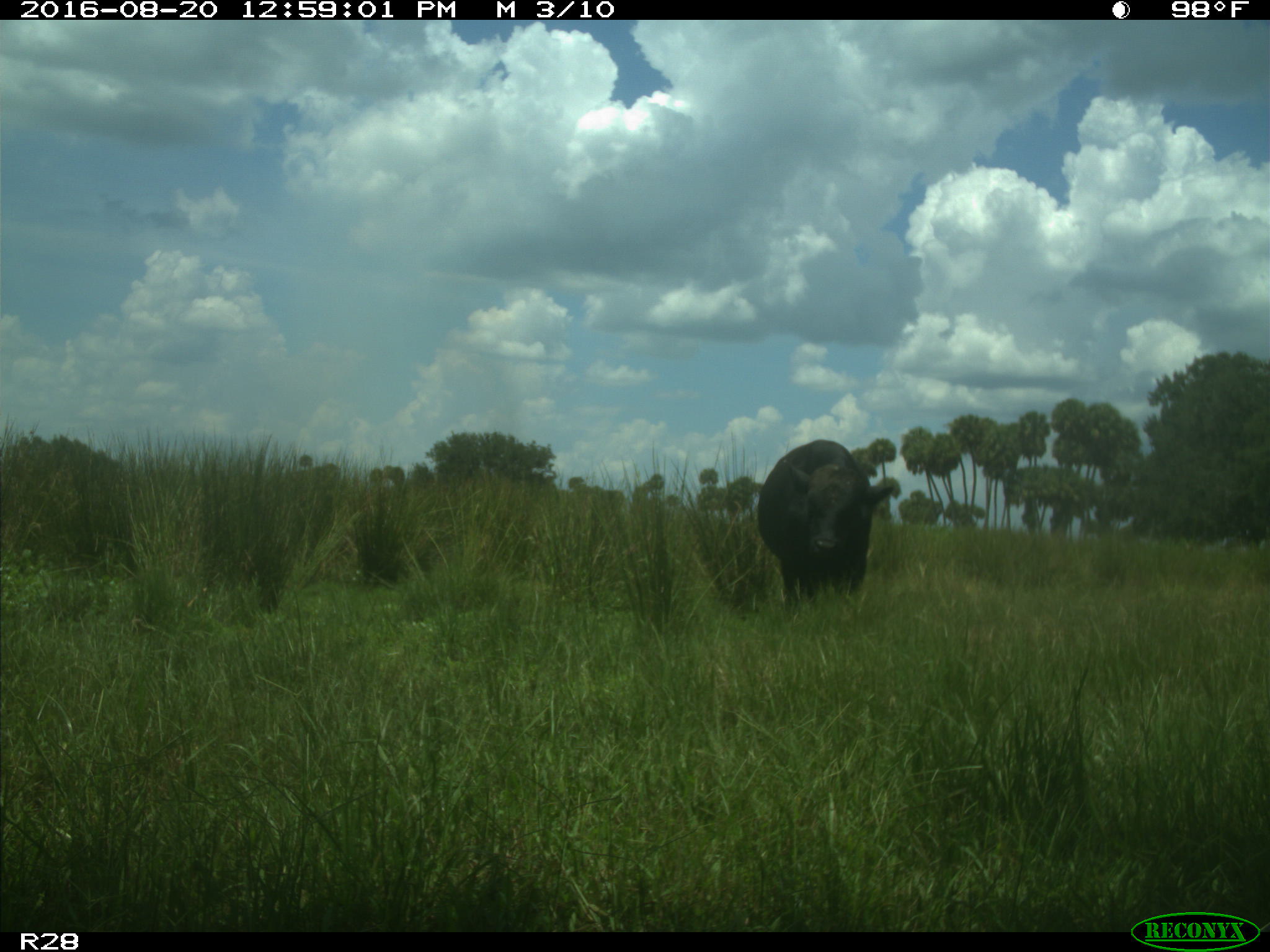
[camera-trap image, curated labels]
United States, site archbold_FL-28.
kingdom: Animalia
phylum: Chordata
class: Mammalia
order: Artiodactyla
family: Bovidae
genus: Bos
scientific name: Bos taurus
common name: domestic cow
Bos taurus (domestic cow).